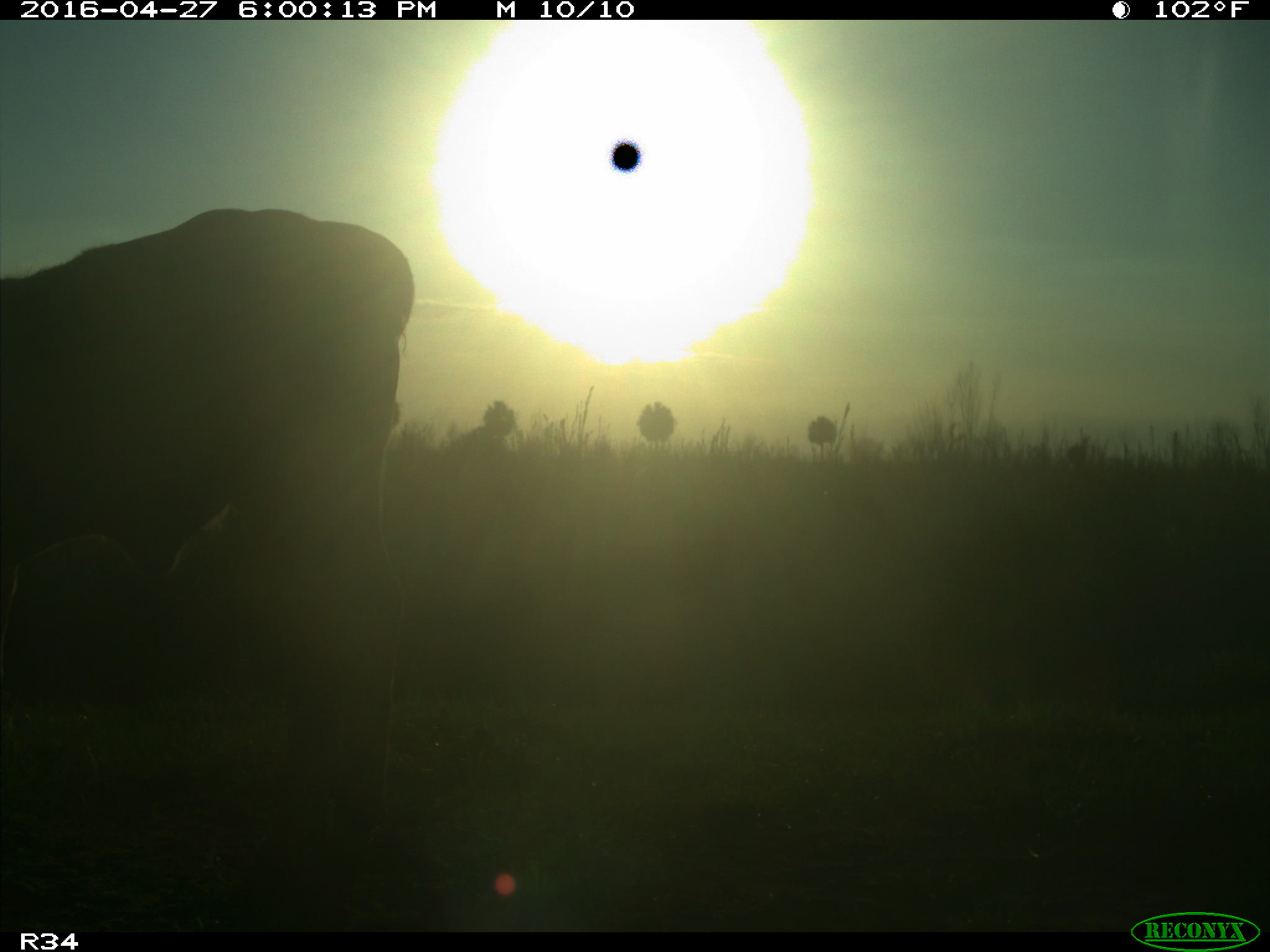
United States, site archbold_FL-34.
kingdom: Animalia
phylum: Chordata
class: Mammalia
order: Artiodactyla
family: Bovidae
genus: Bos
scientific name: Bos taurus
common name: domestic cow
Bos taurus (domestic cow).